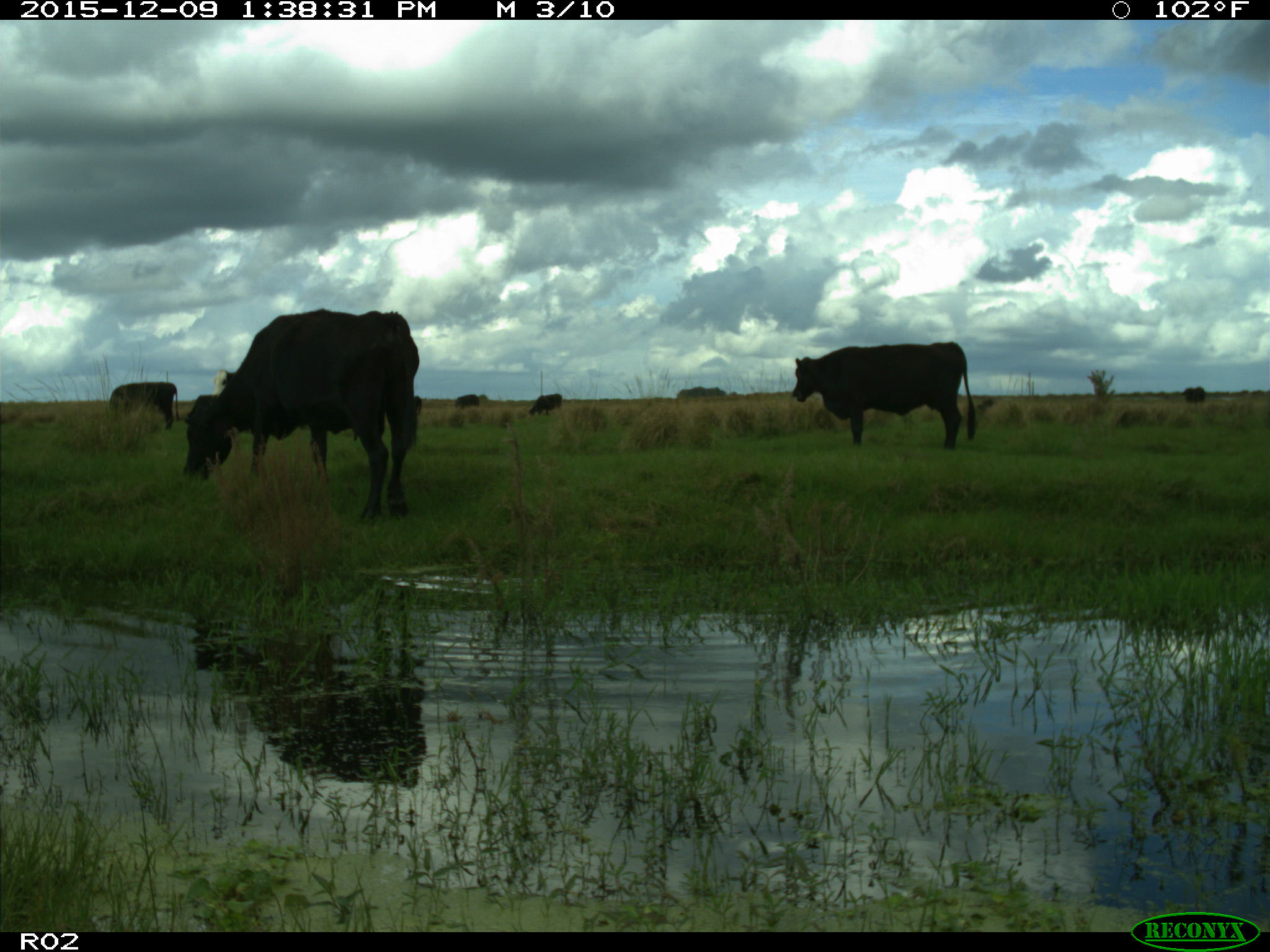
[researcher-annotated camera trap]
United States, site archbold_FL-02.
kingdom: Animalia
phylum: Chordata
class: Mammalia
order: Artiodactyla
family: Bovidae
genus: Bos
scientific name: Bos taurus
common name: domestic cow